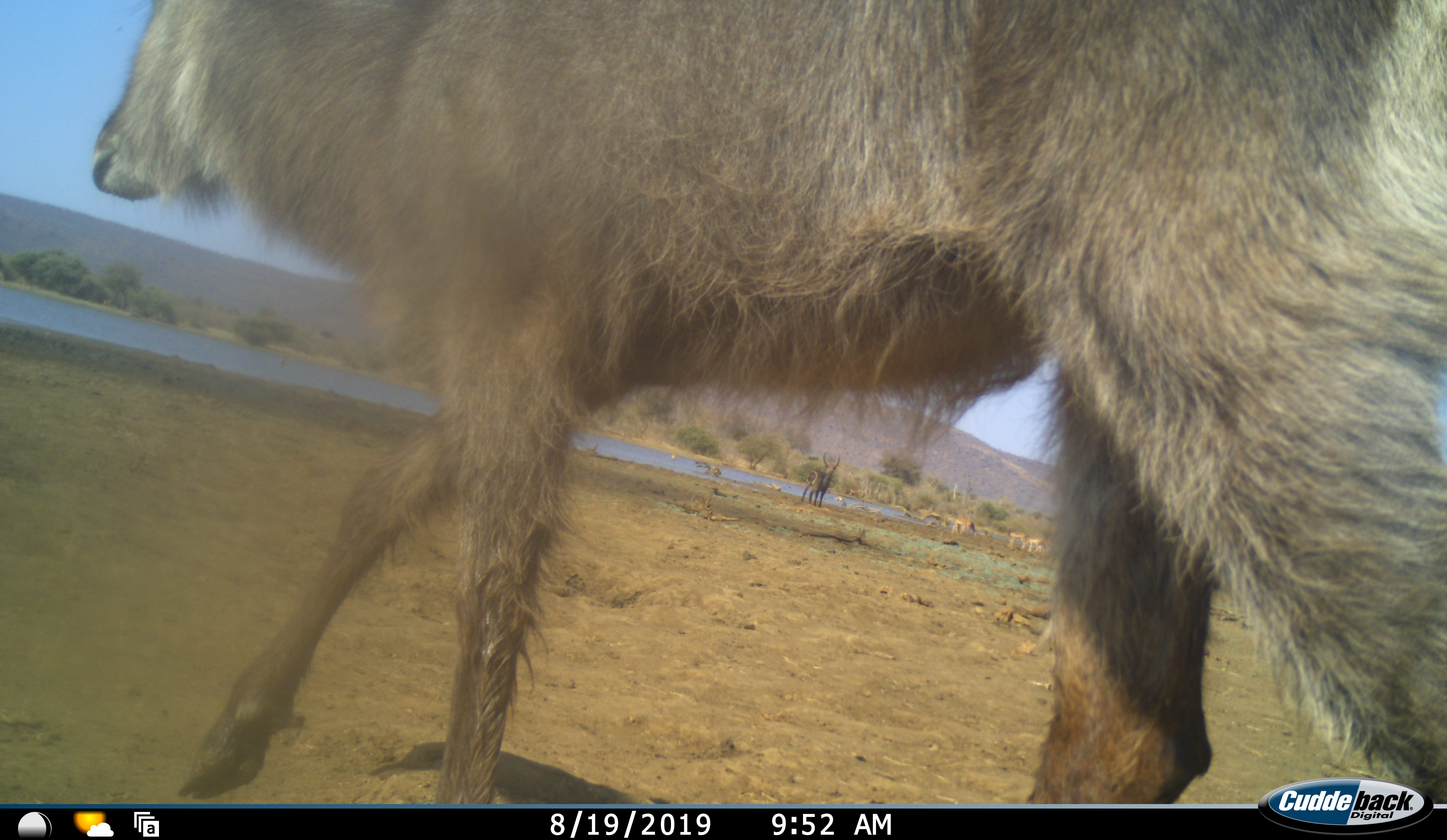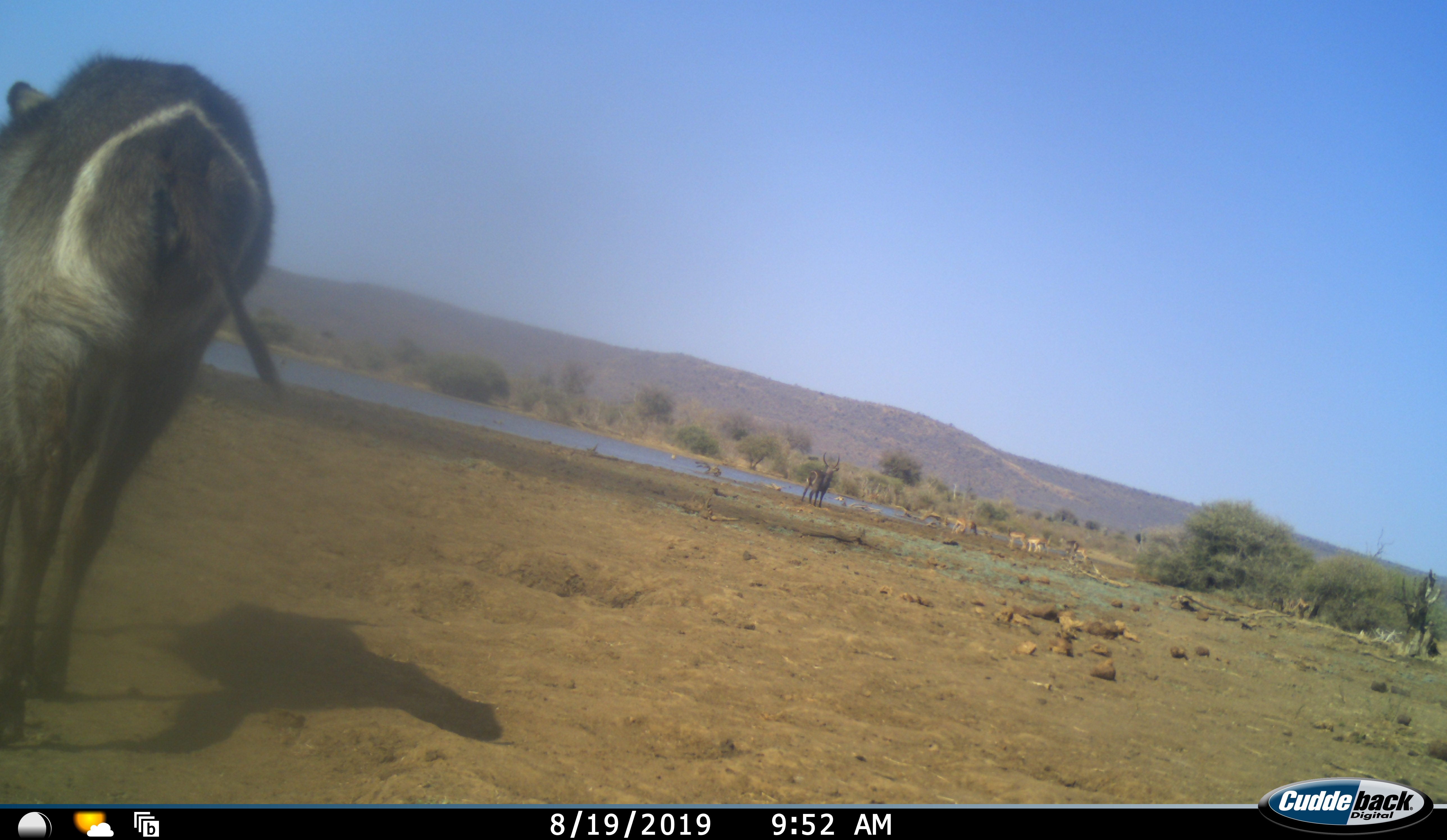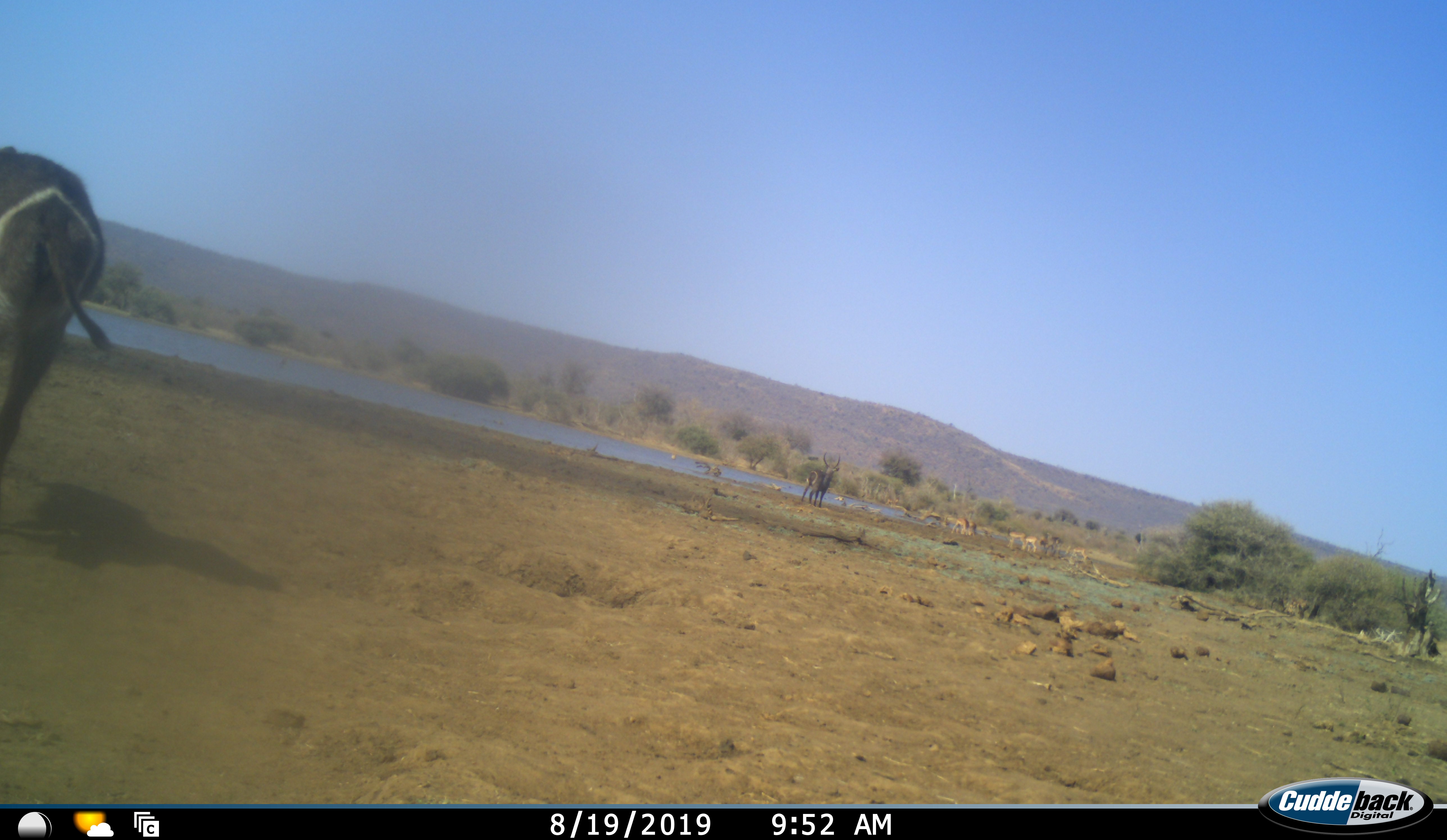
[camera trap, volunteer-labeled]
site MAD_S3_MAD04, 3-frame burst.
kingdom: Animalia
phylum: Chordata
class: Mammalia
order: Artiodactyla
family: Bovidae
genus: Kobus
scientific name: Kobus ellipsiprymnus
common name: waterbuck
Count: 2.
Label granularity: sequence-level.